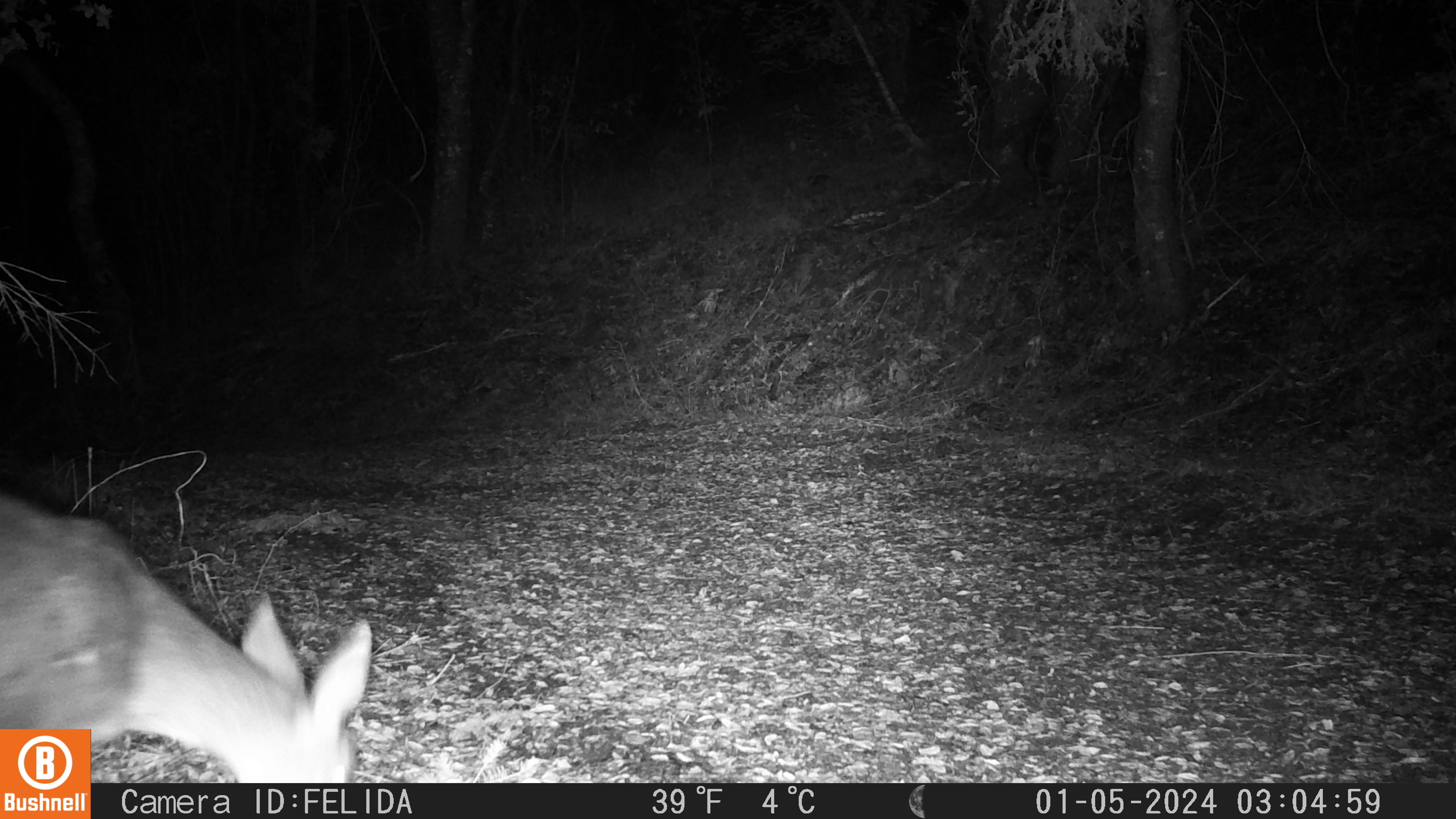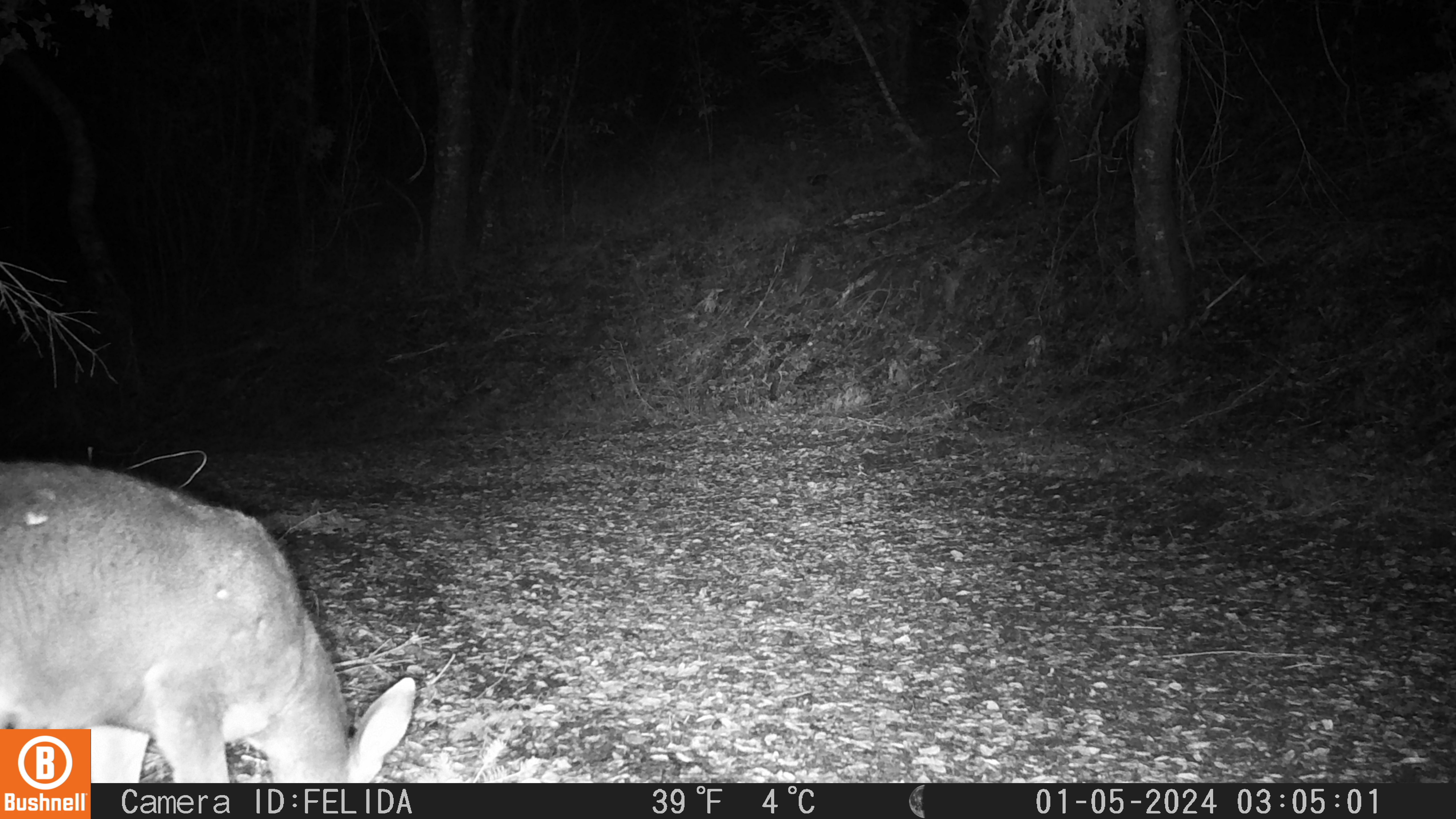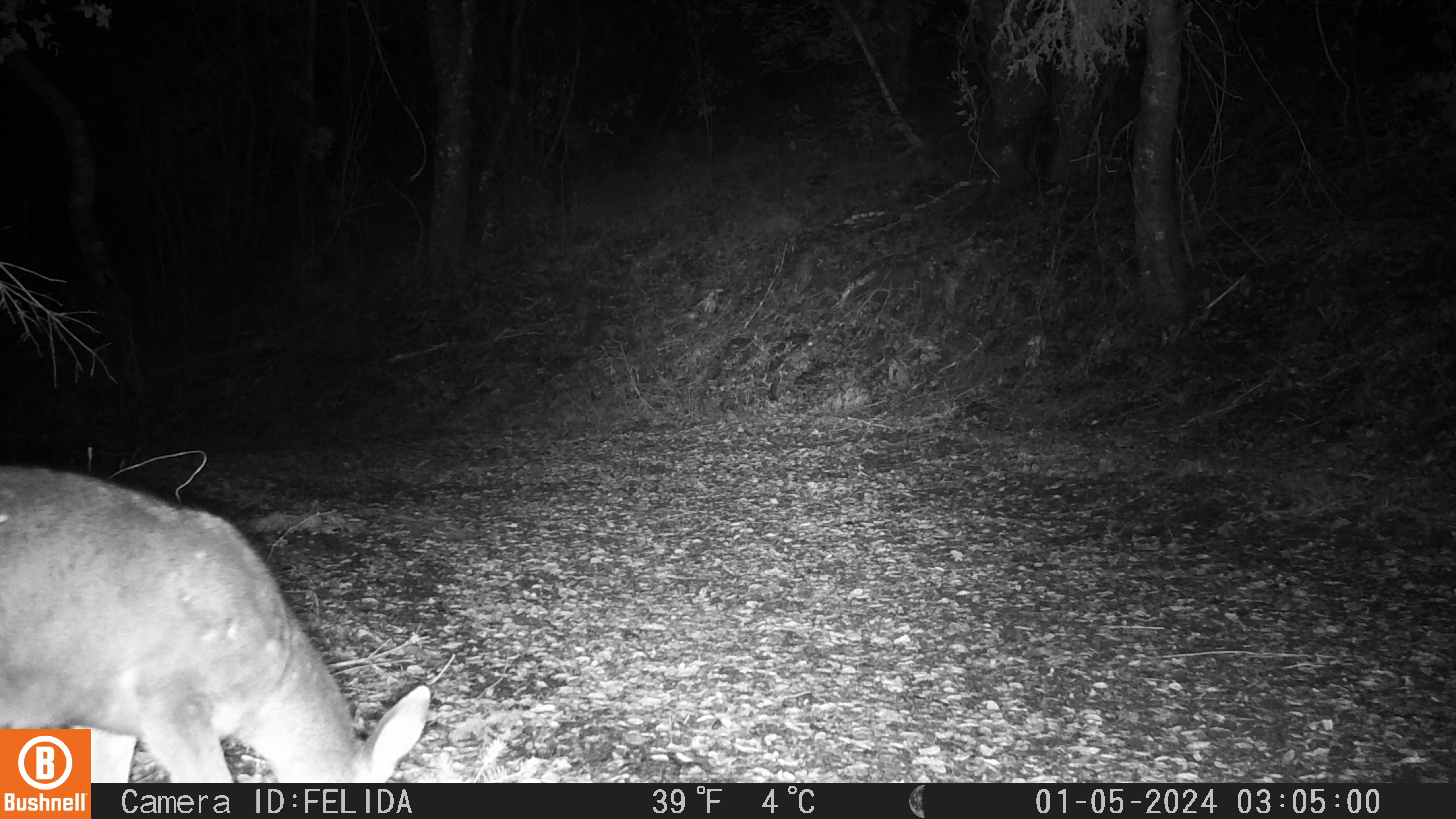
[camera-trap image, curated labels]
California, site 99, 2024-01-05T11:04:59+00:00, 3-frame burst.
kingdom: Animalia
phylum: Chordata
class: Mammalia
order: Artiodactyla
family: Cervidae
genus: Odocoileus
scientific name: Odocoileus hemionus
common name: mule deer